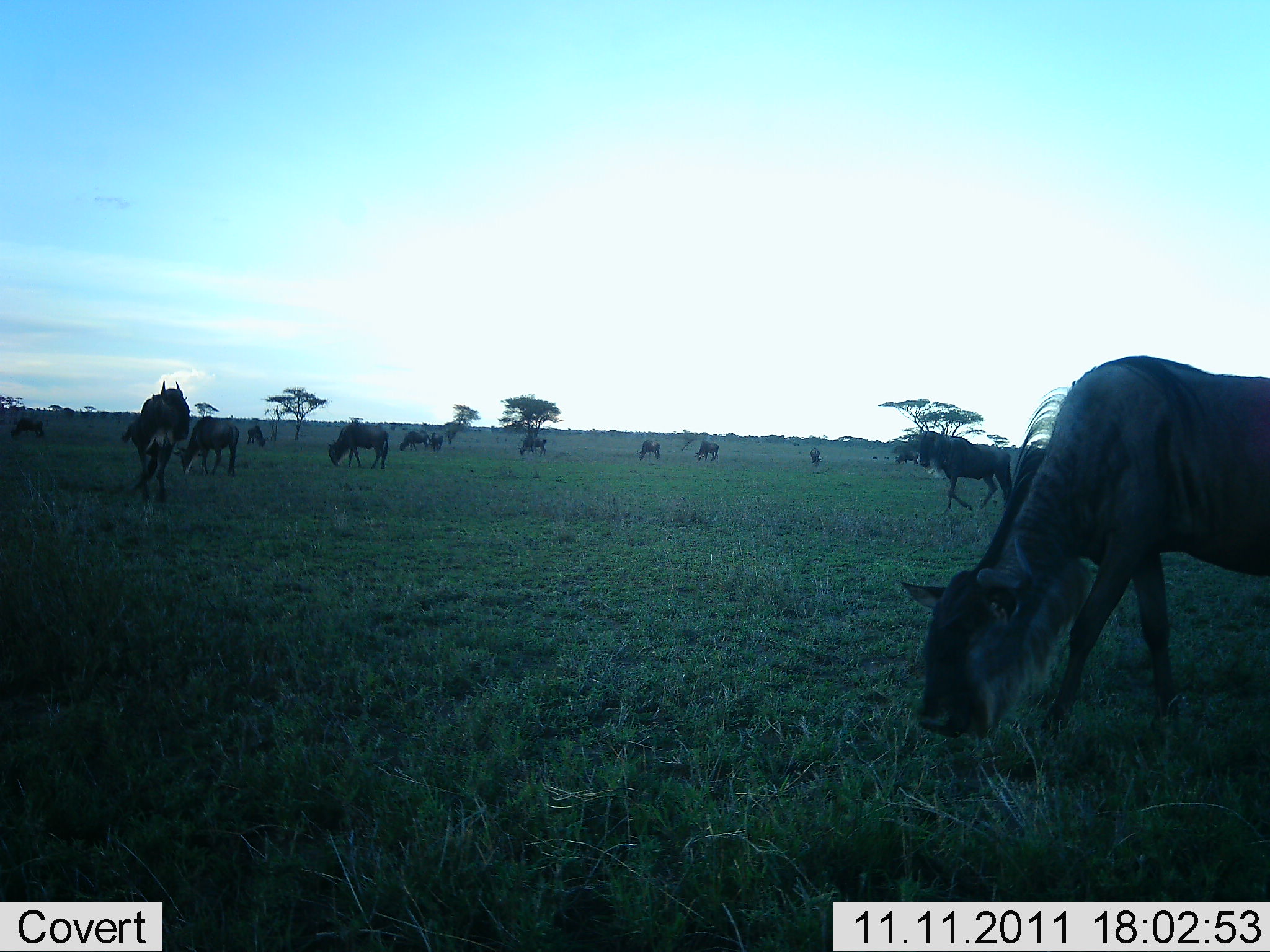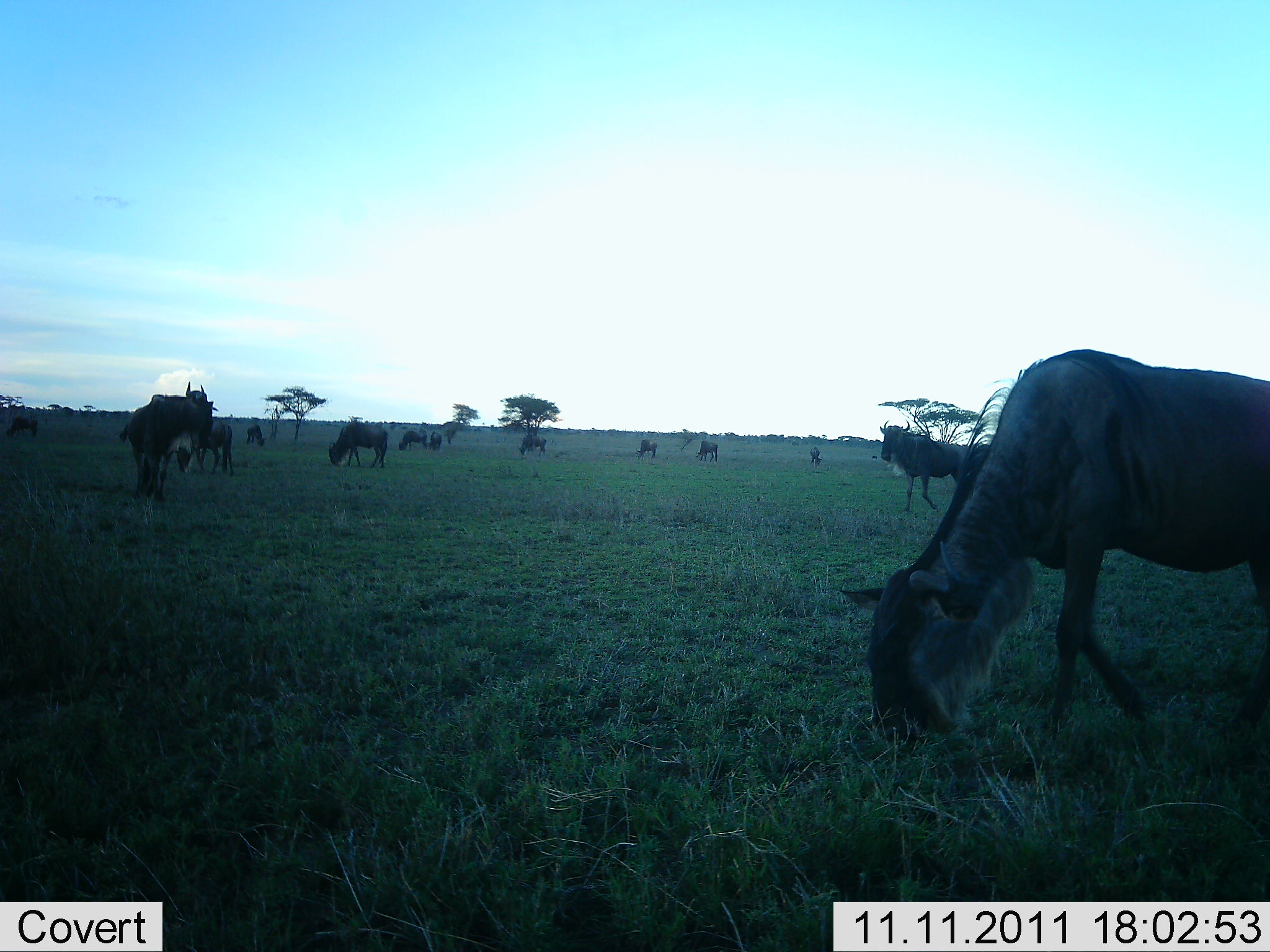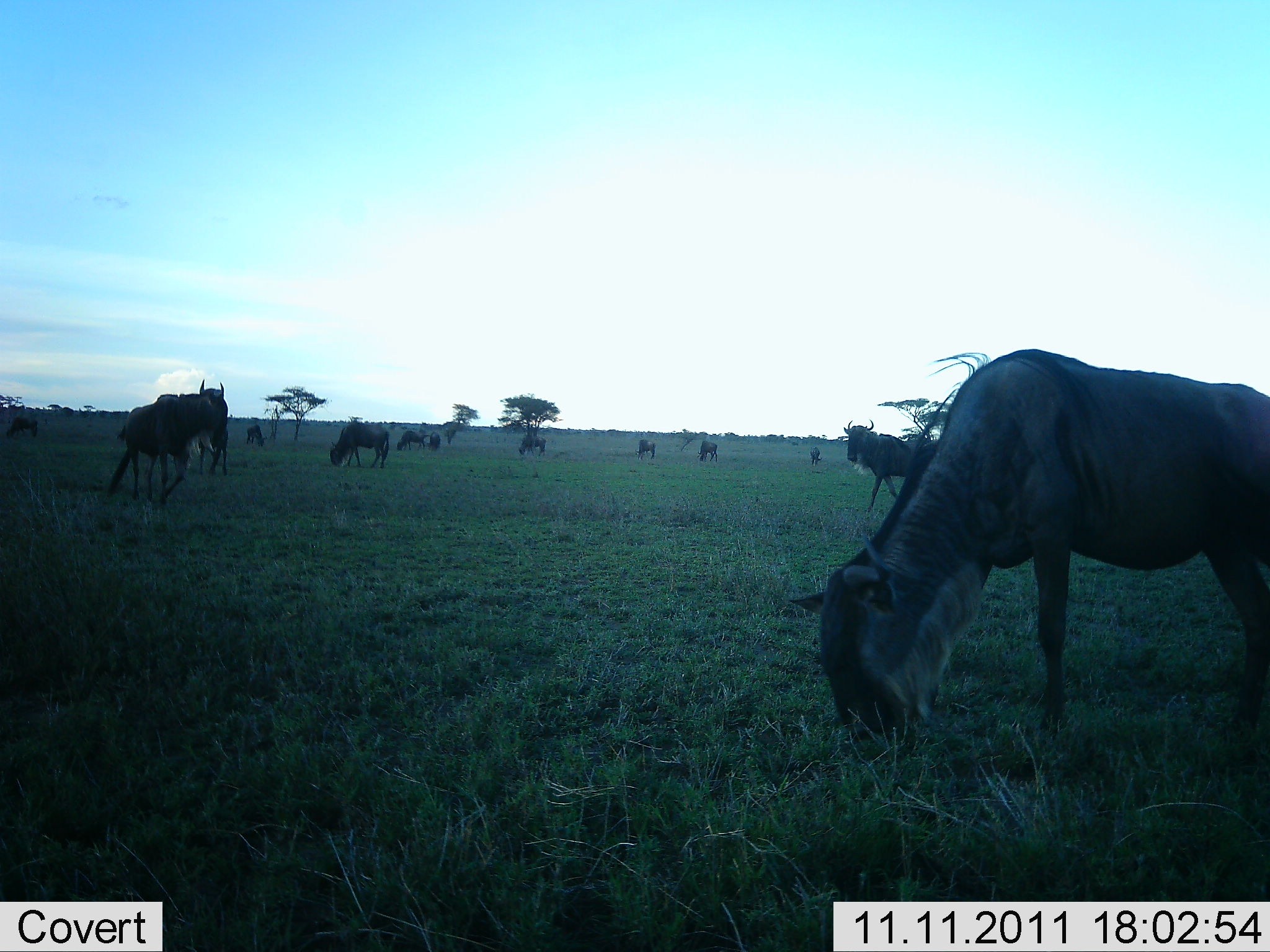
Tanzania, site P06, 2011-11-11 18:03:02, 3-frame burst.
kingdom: Animalia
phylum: Chordata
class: Mammalia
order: Artiodactyla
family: Bovidae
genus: Connochaetes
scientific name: Connochaetes taurinus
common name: blue wildebeest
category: wildebeest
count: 11-50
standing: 50%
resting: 0%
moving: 40%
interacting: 0%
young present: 0%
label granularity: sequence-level